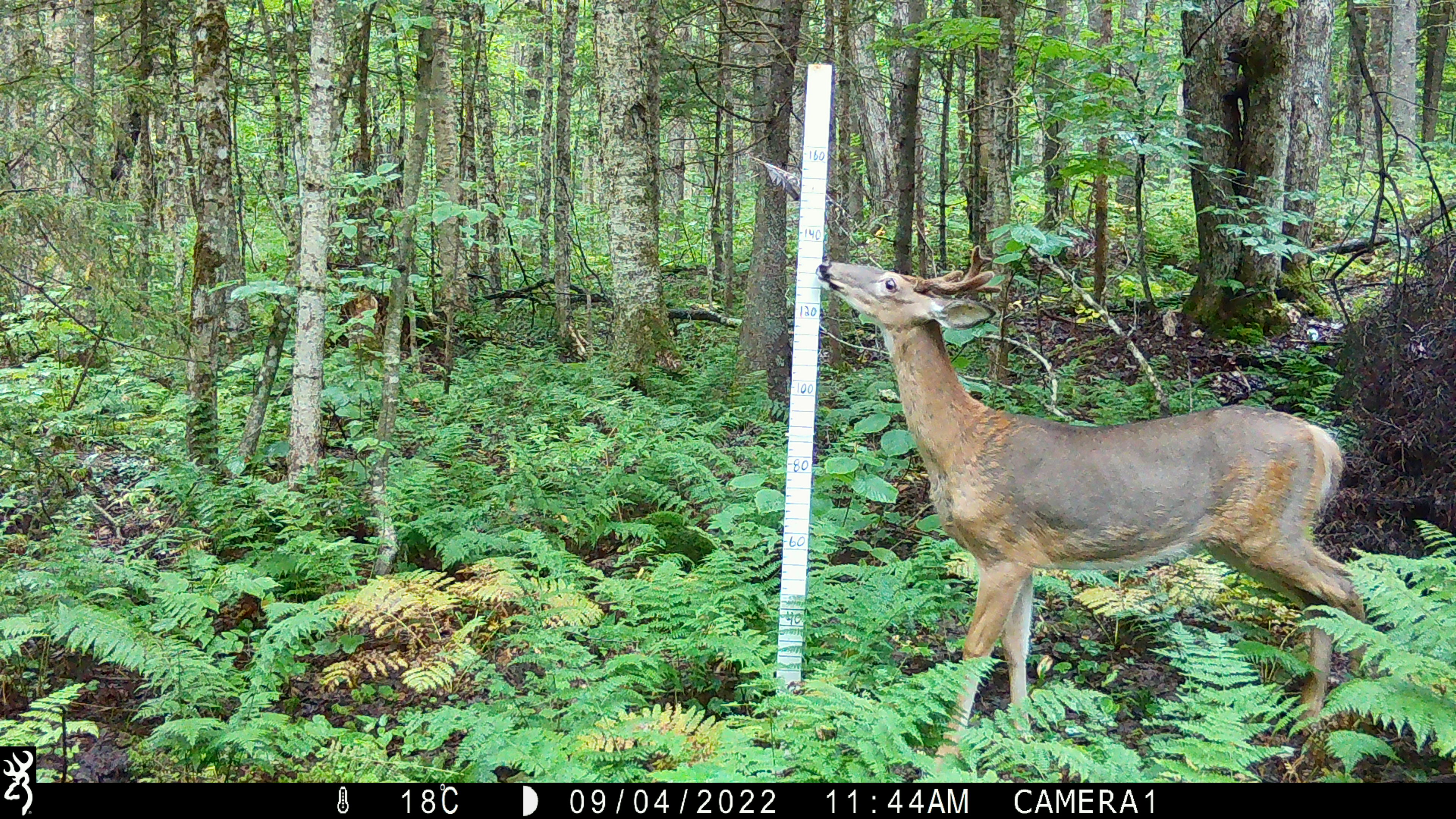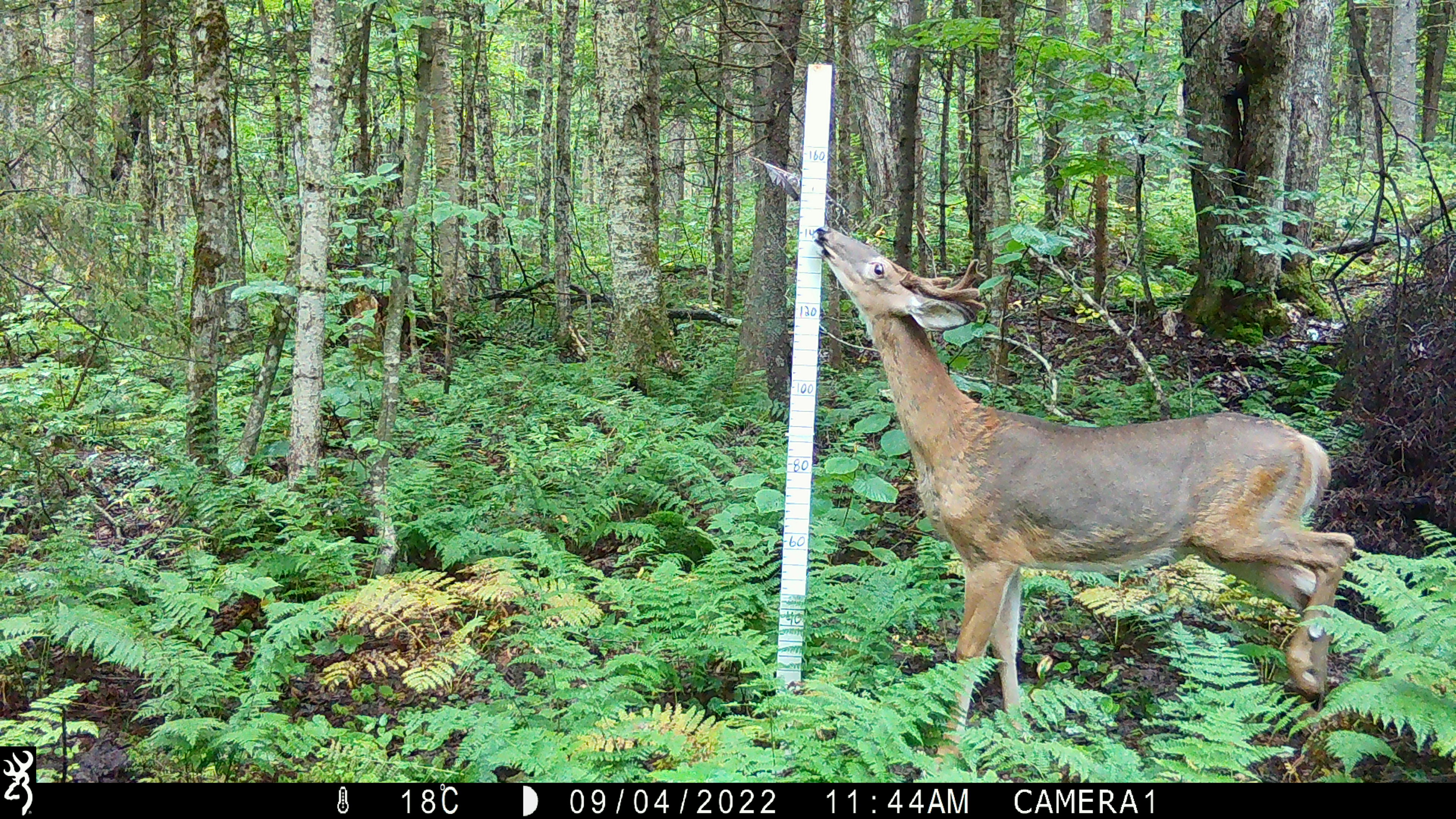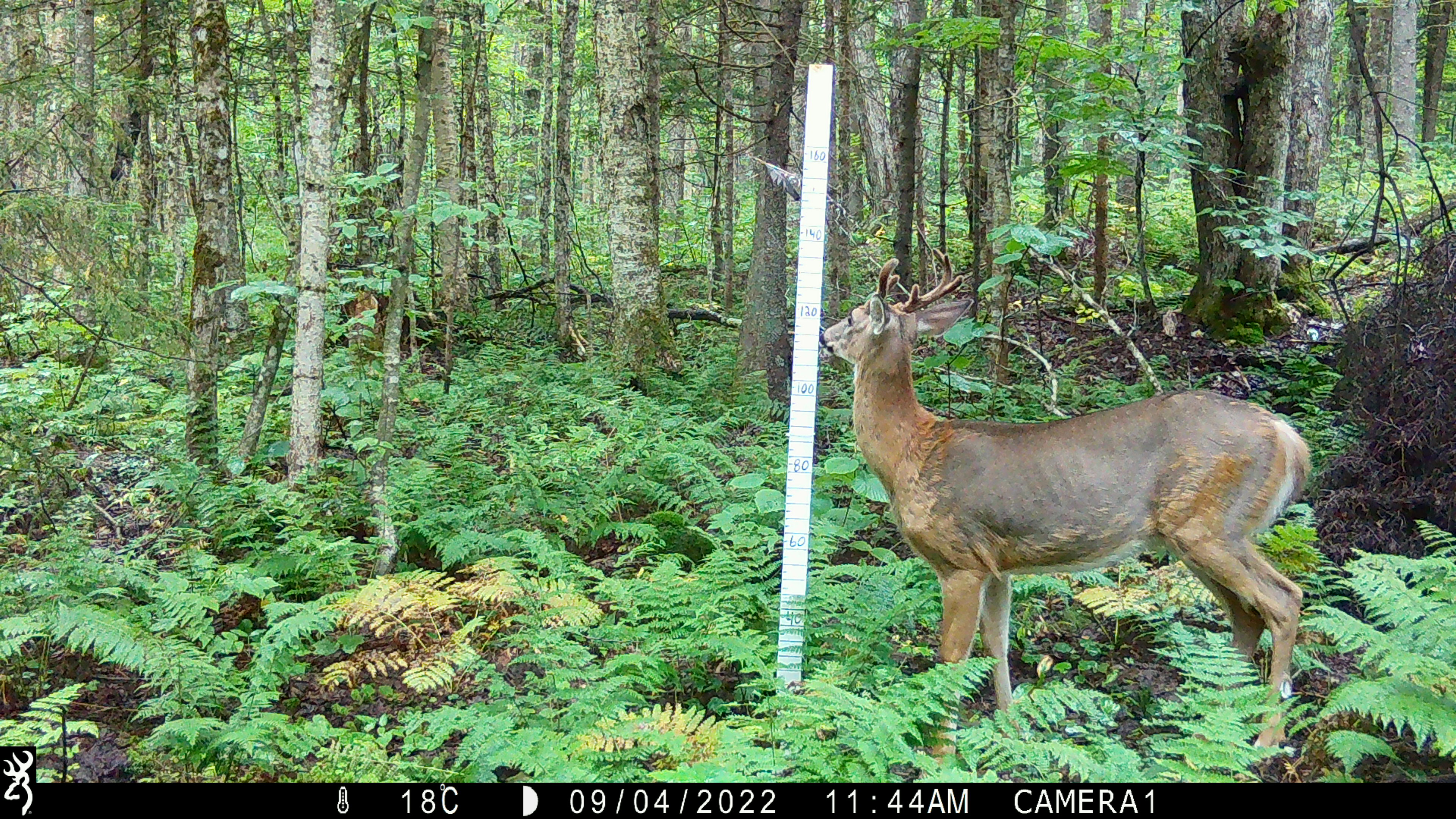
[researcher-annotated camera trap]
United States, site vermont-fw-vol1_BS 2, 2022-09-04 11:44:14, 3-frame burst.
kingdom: Animalia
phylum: Chordata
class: Mammalia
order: Artiodactyla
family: Cervidae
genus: Odocoileus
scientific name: Odocoileus virginianus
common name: white-tailed deer